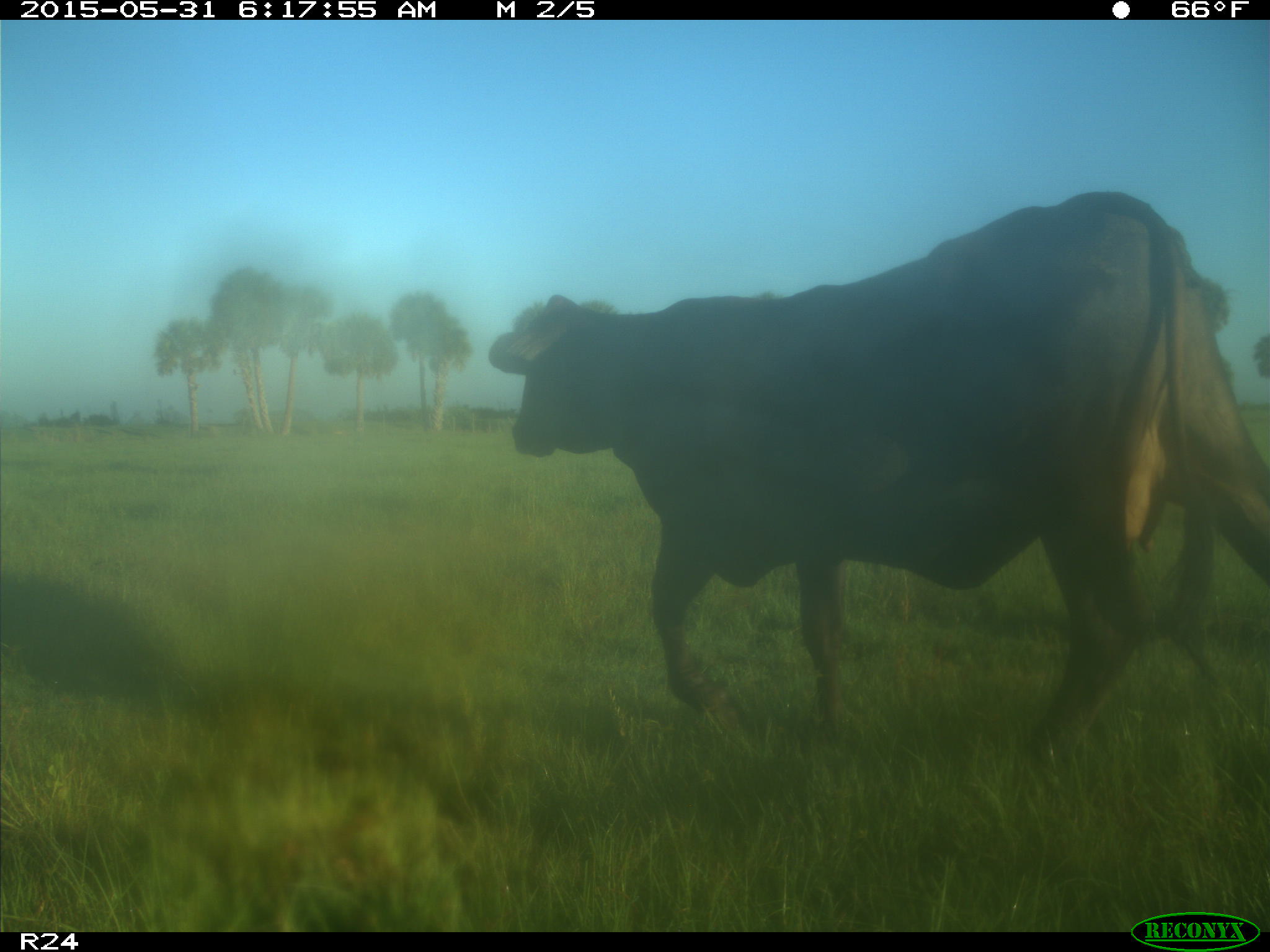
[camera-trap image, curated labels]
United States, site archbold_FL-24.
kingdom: Animalia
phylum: Chordata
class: Mammalia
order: Artiodactyla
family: Bovidae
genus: Bos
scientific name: Bos taurus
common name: domestic cow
Bos taurus (domestic cow).